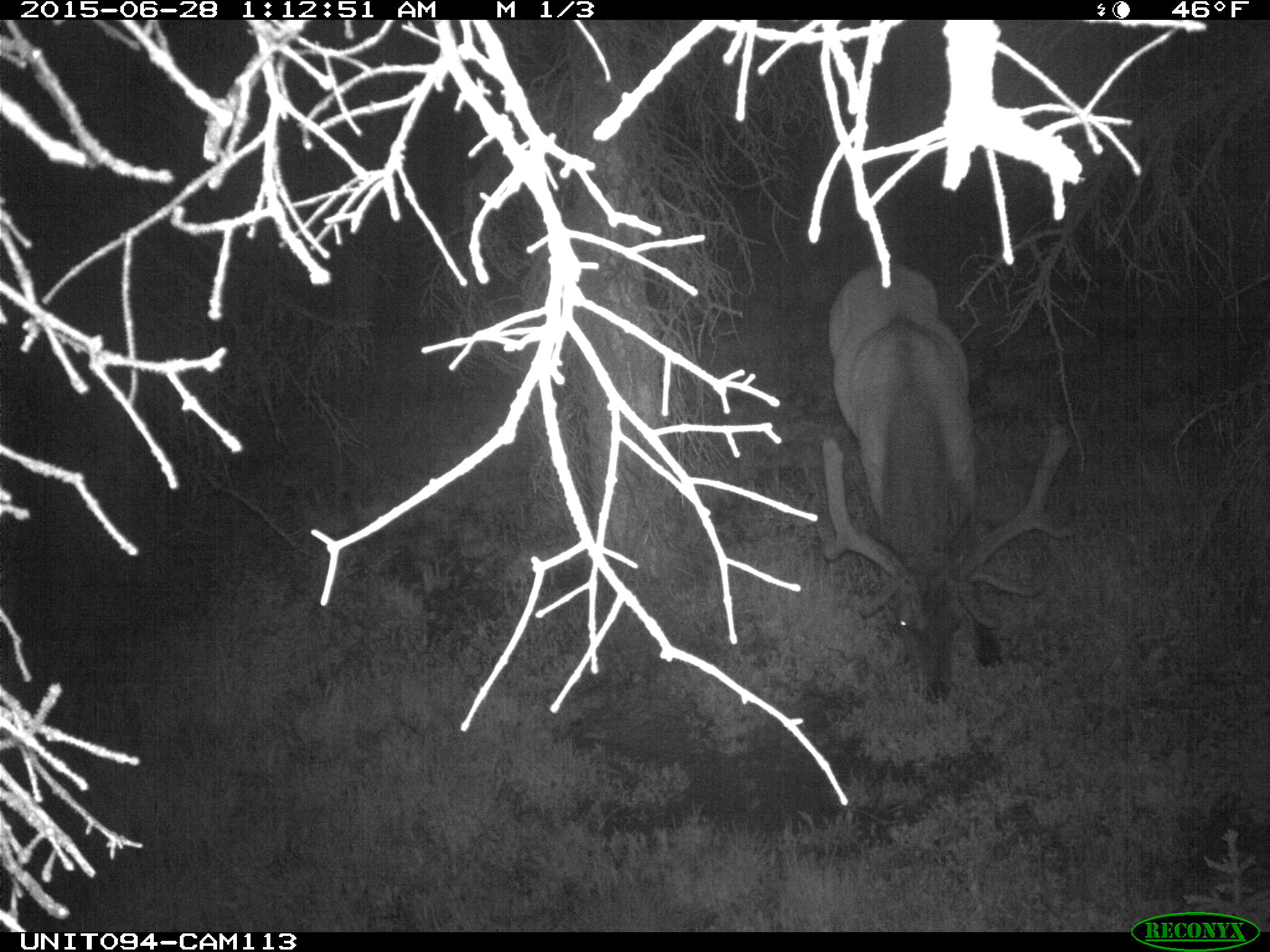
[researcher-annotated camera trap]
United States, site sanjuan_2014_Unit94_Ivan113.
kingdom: Animalia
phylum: Chordata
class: Mammalia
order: Artiodactyla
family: Cervidae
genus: Cervus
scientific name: Cervus elaphus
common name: red deer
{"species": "Cervus elaphus (red deer)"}